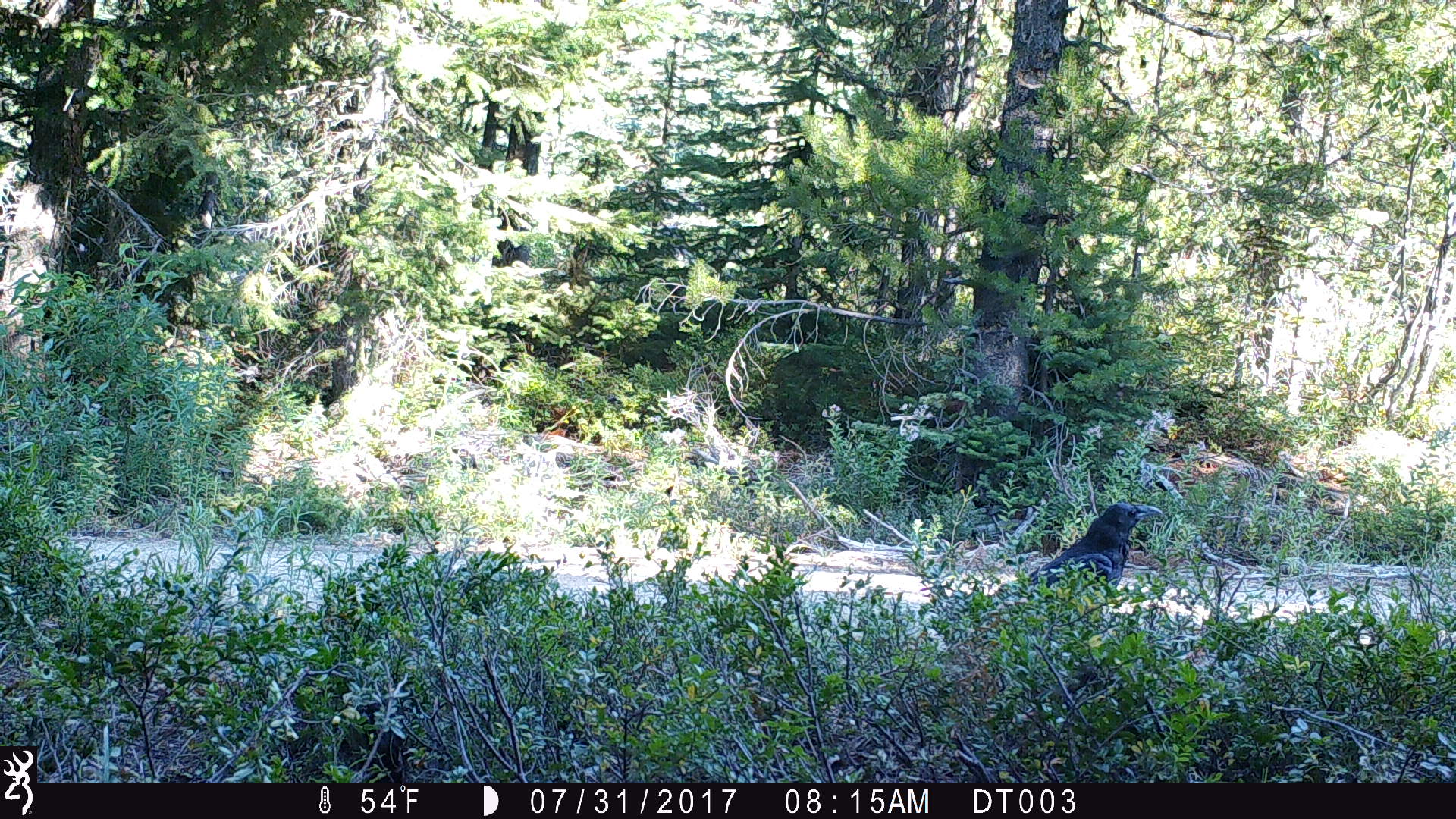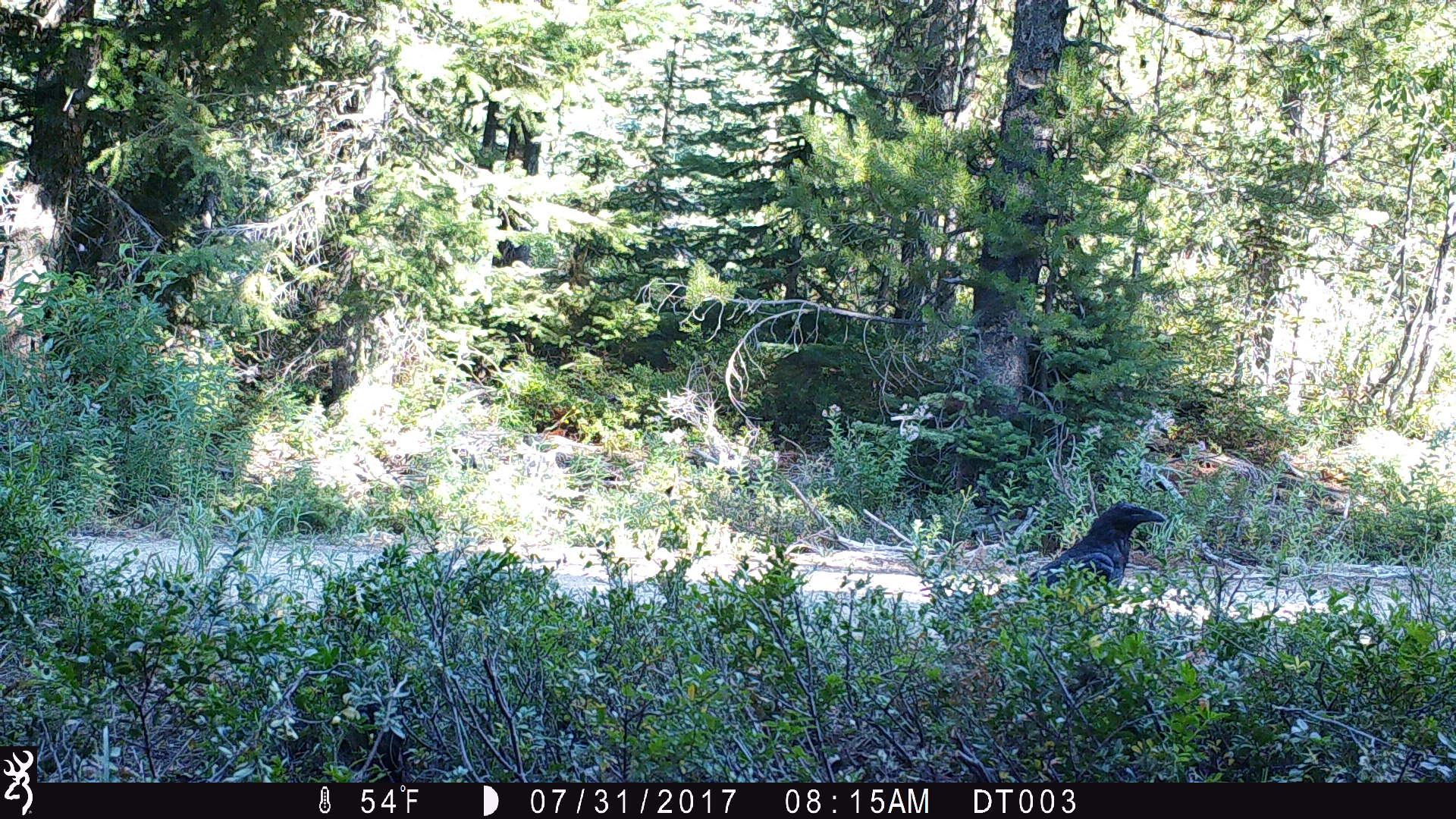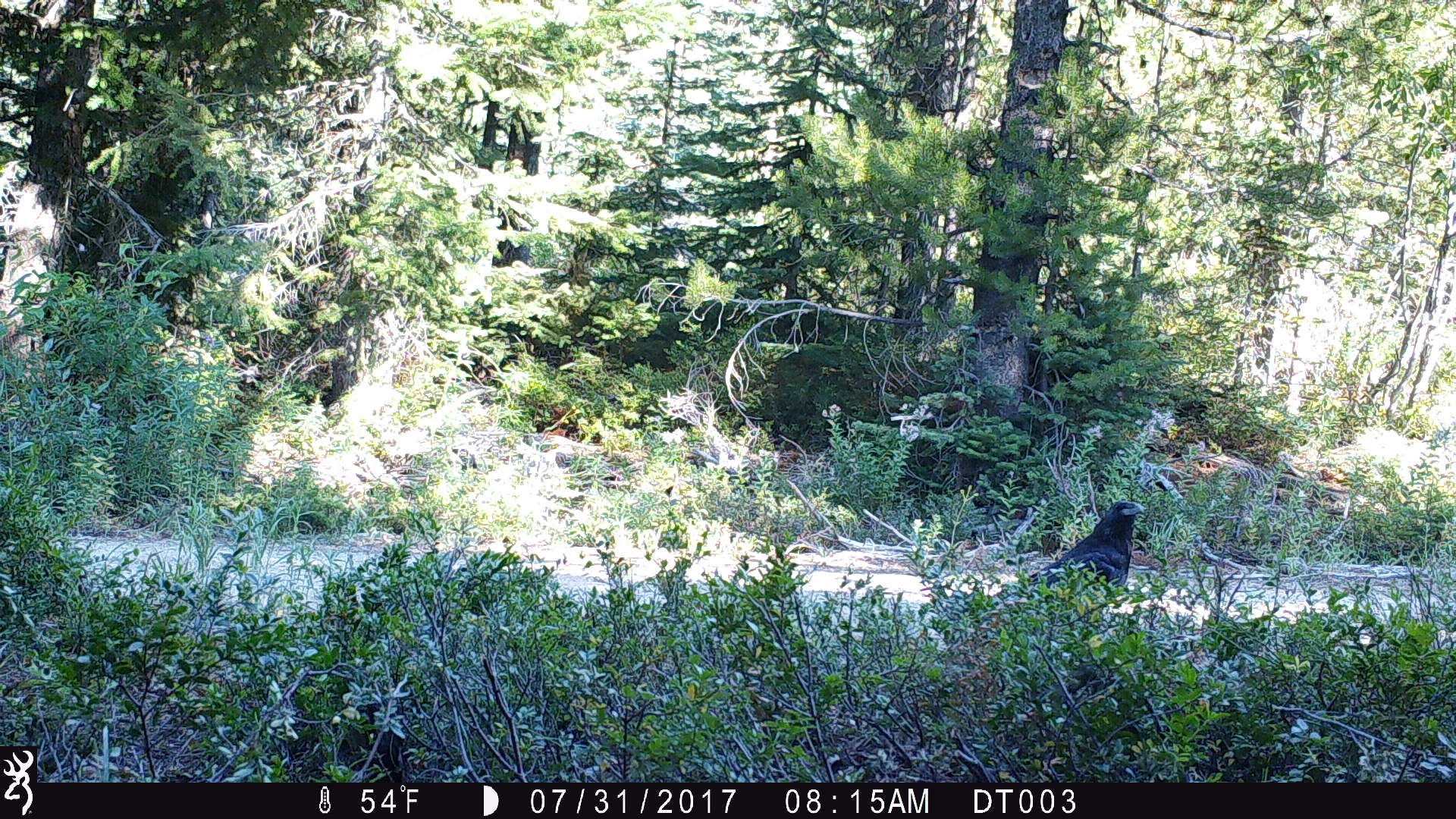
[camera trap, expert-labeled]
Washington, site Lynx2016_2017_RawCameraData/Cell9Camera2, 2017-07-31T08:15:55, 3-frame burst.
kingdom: Animalia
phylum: Chordata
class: Aves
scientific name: Aves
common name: birds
Aves (birds). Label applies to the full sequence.